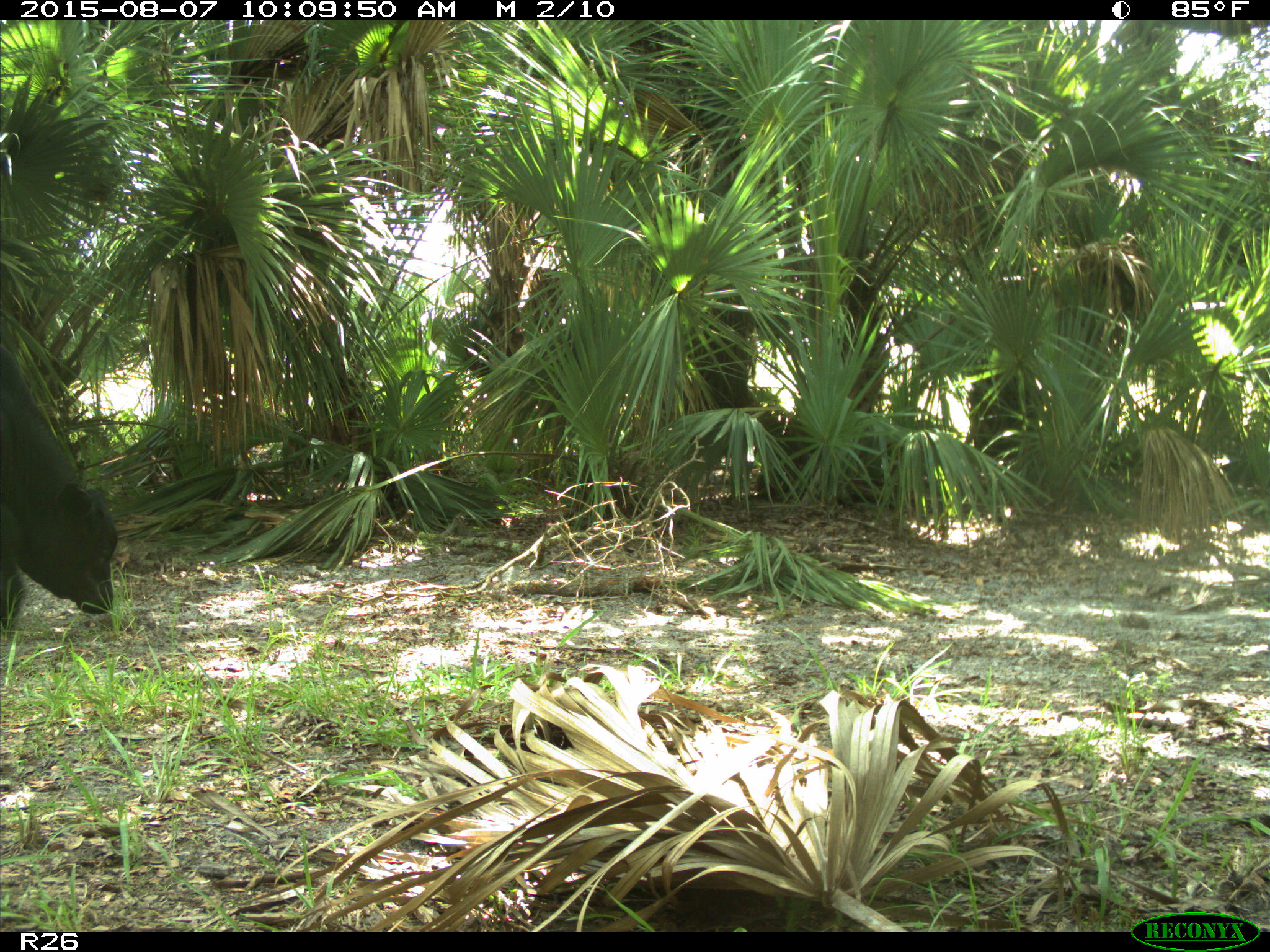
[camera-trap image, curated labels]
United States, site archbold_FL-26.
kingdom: Animalia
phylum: Chordata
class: Mammalia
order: Artiodactyla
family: Bovidae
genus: Bos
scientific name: Bos taurus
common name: domestic cow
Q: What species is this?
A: Bos taurus (domestic cow).